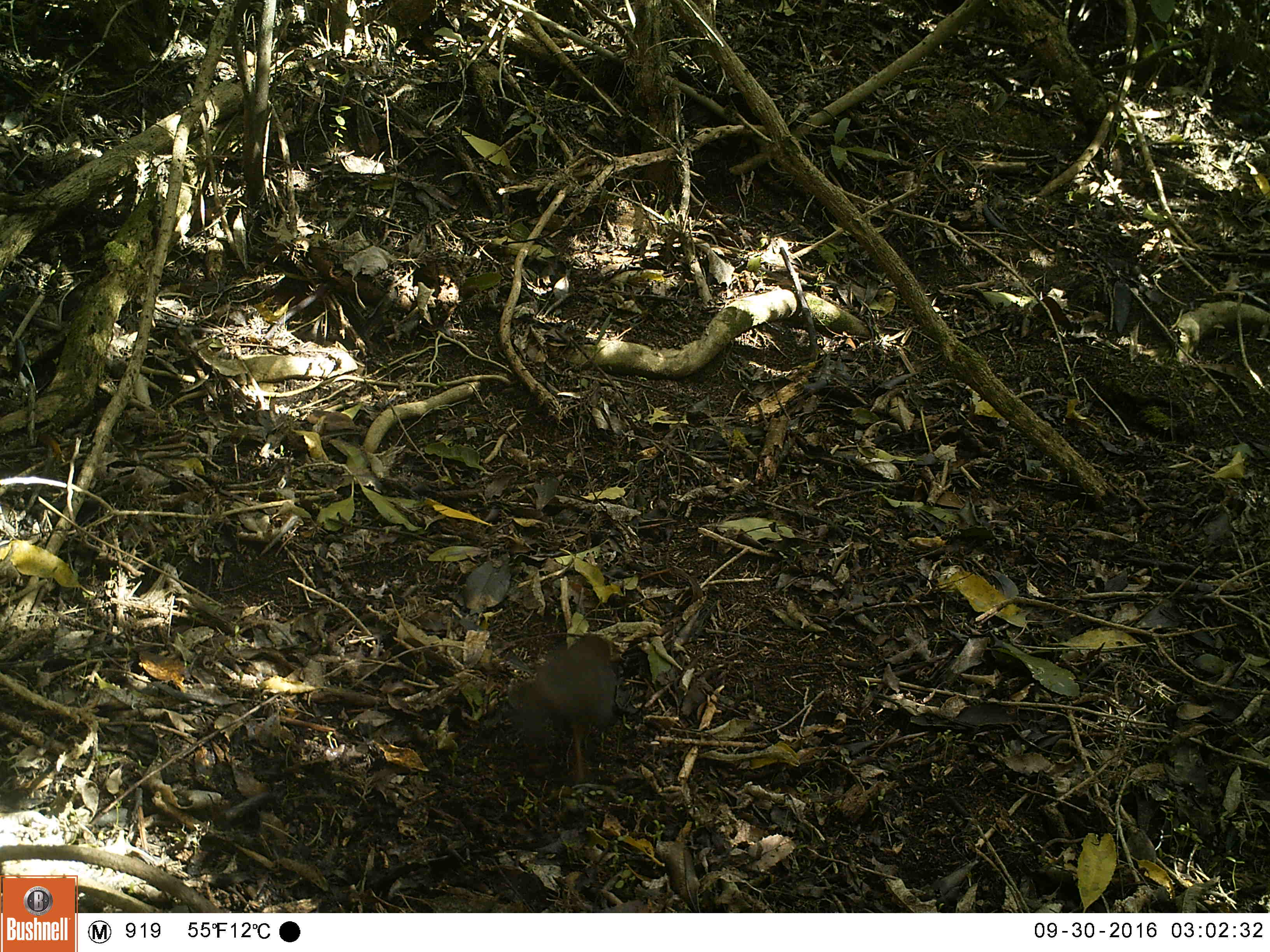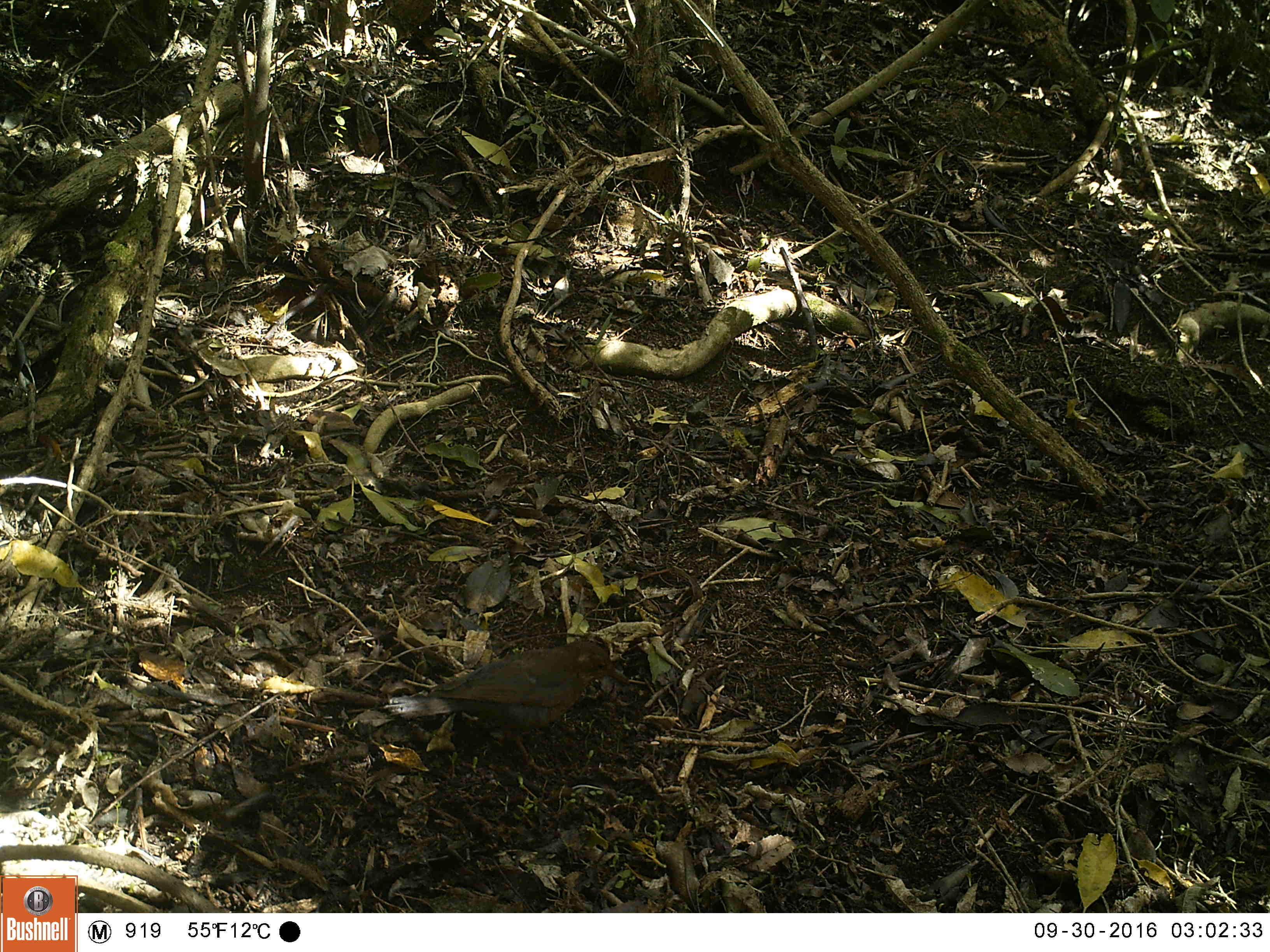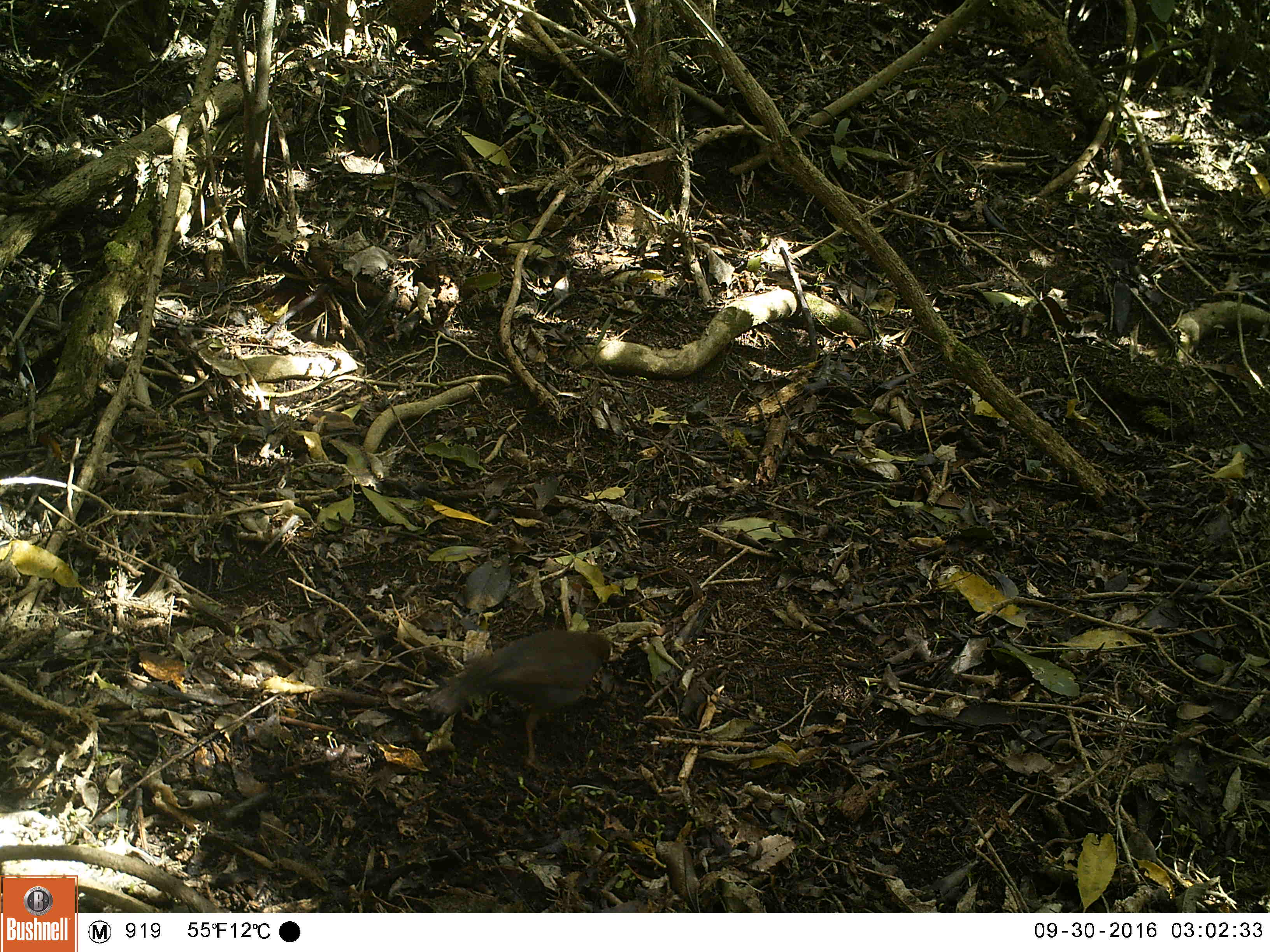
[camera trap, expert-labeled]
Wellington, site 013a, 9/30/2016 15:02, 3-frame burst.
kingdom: Animalia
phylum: Chordata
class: Aves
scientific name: Aves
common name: bird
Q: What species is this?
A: Bird (Aves).